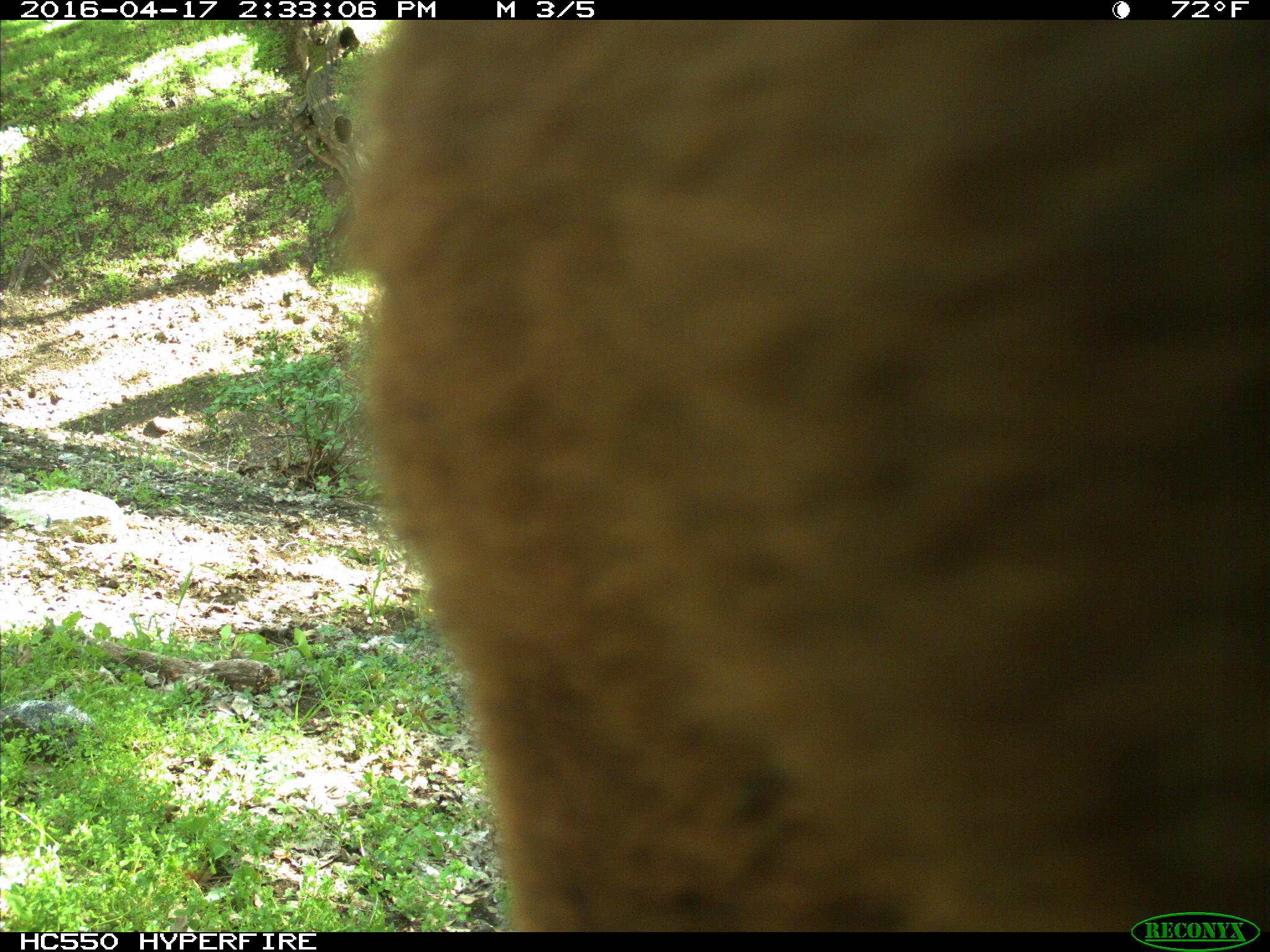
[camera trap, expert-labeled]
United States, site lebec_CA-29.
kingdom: Animalia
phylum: Chordata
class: Mammalia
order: Artiodactyla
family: Bovidae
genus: Bos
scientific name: Bos taurus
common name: domestic cow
Bos taurus (domestic cow).